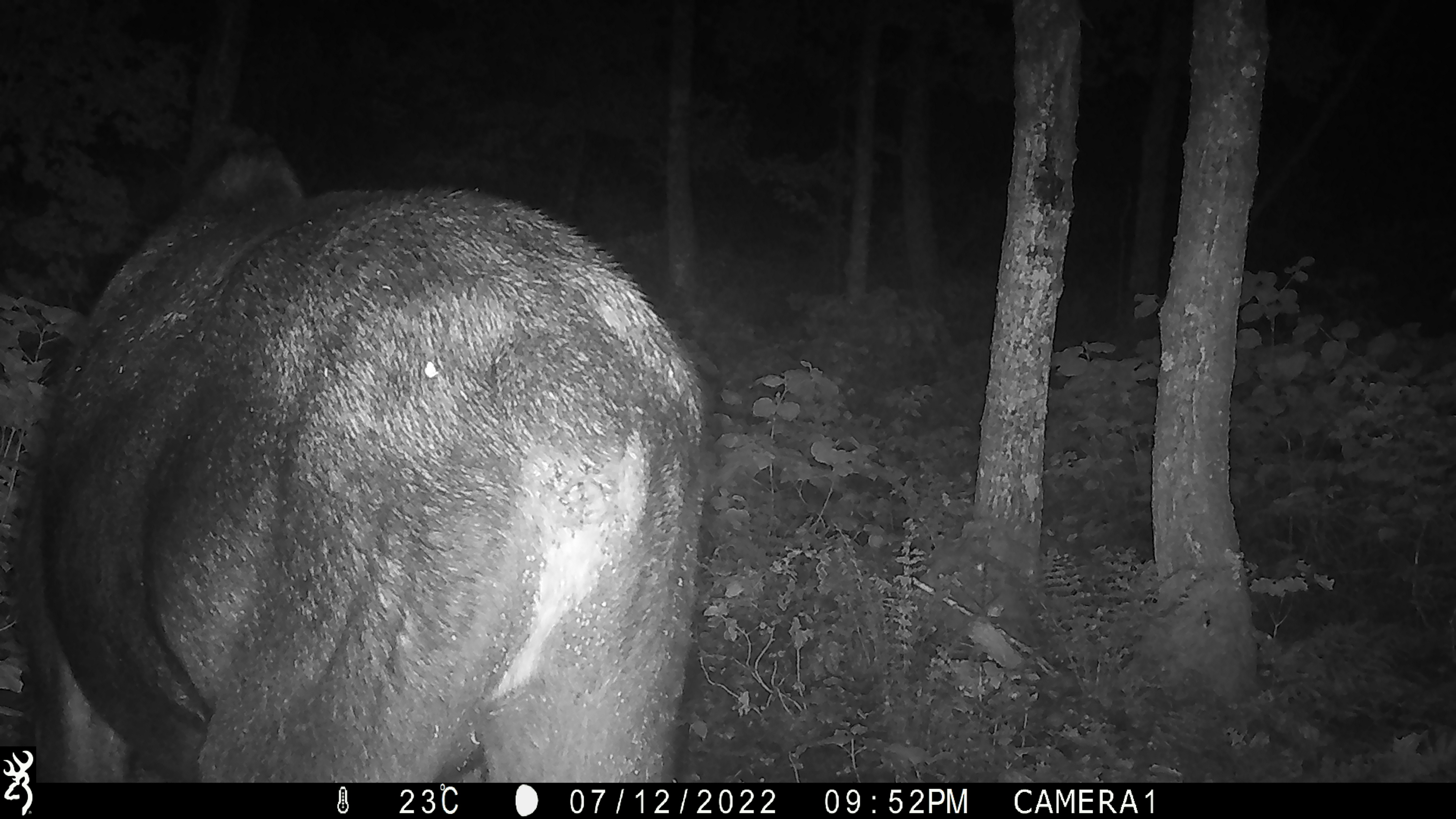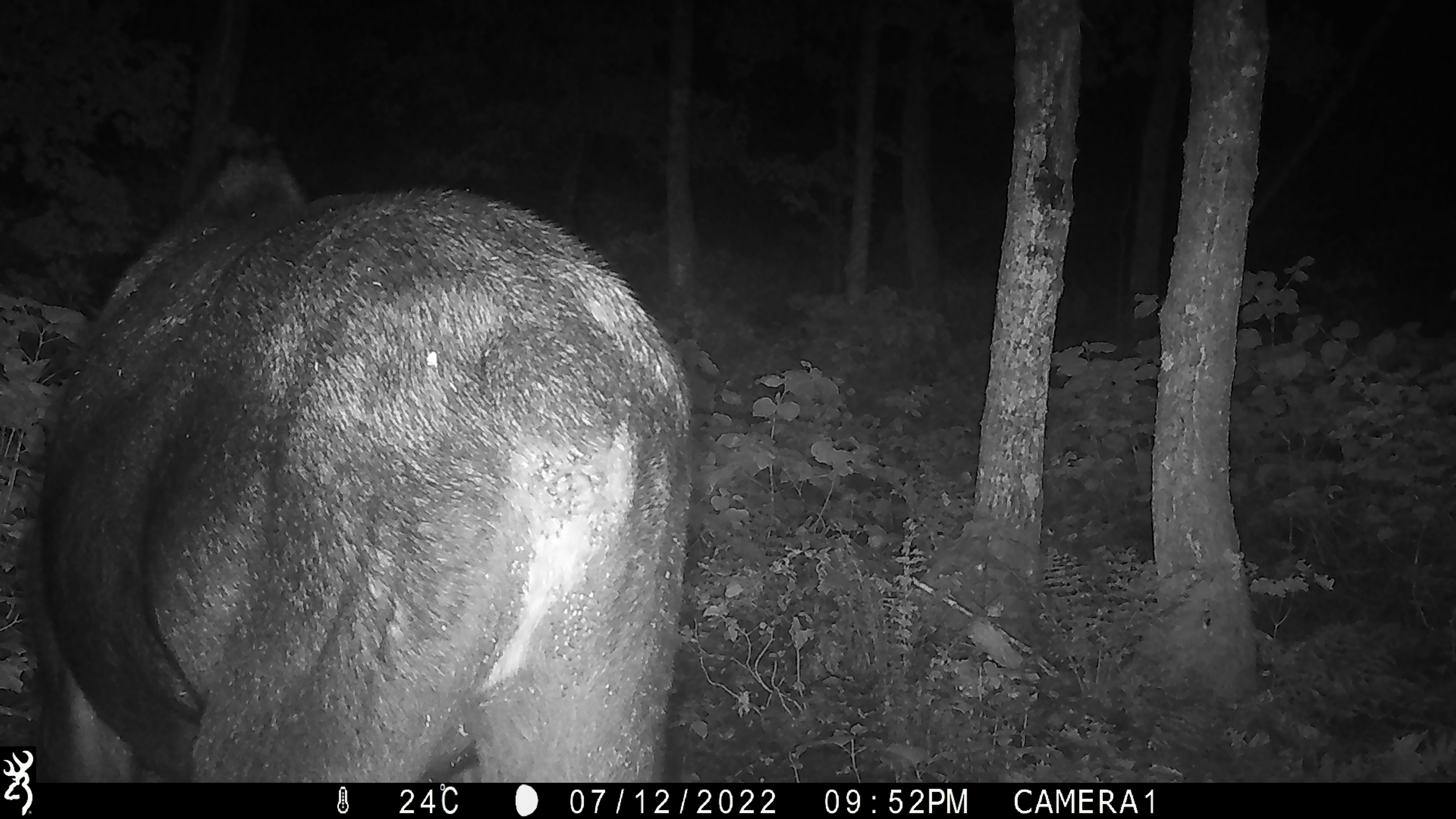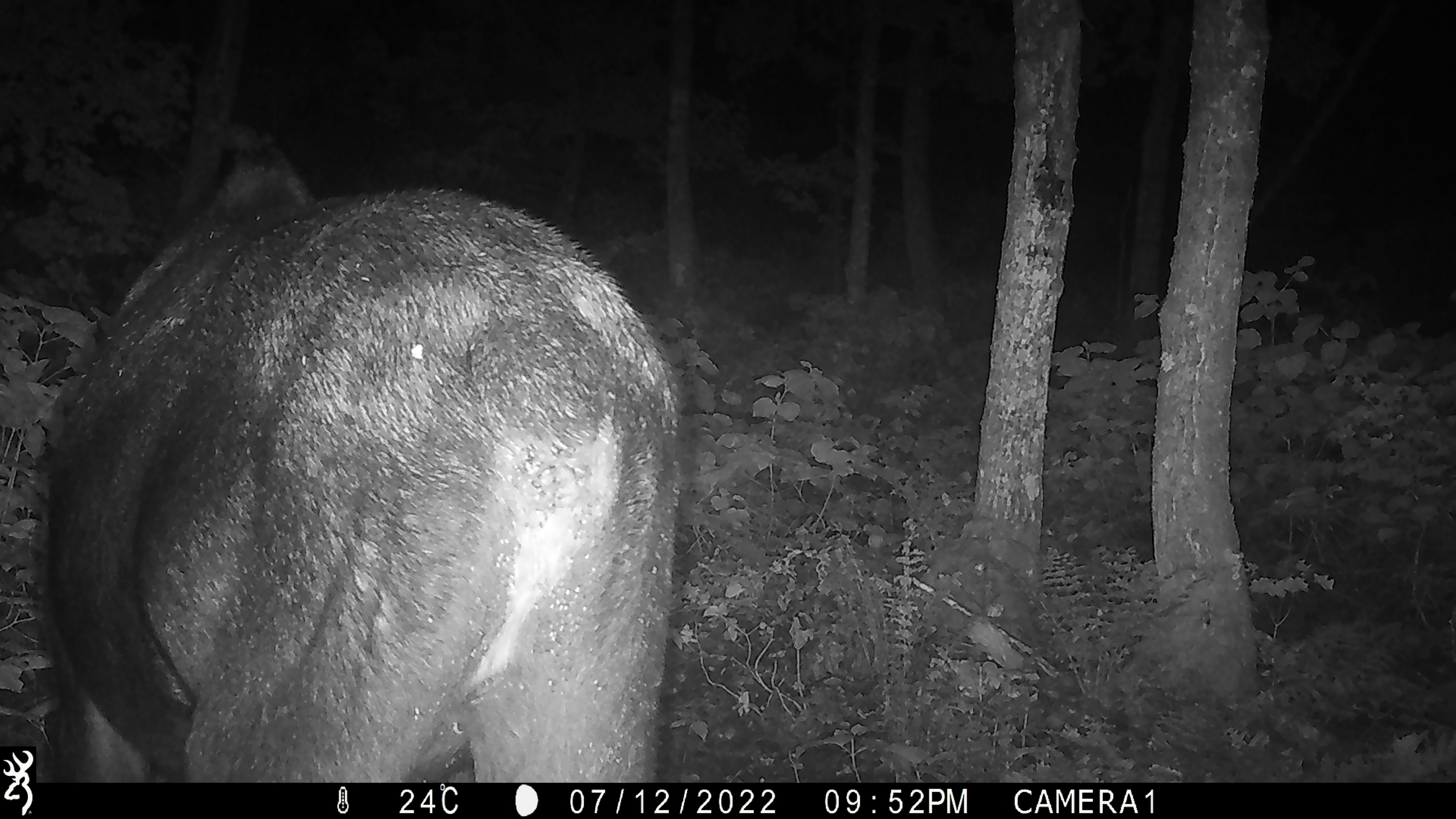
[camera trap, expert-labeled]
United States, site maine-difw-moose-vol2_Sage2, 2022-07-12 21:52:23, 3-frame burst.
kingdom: Animalia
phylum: Chordata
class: Mammalia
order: Artiodactyla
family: Cervidae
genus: Alces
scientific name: Alces alces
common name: moose